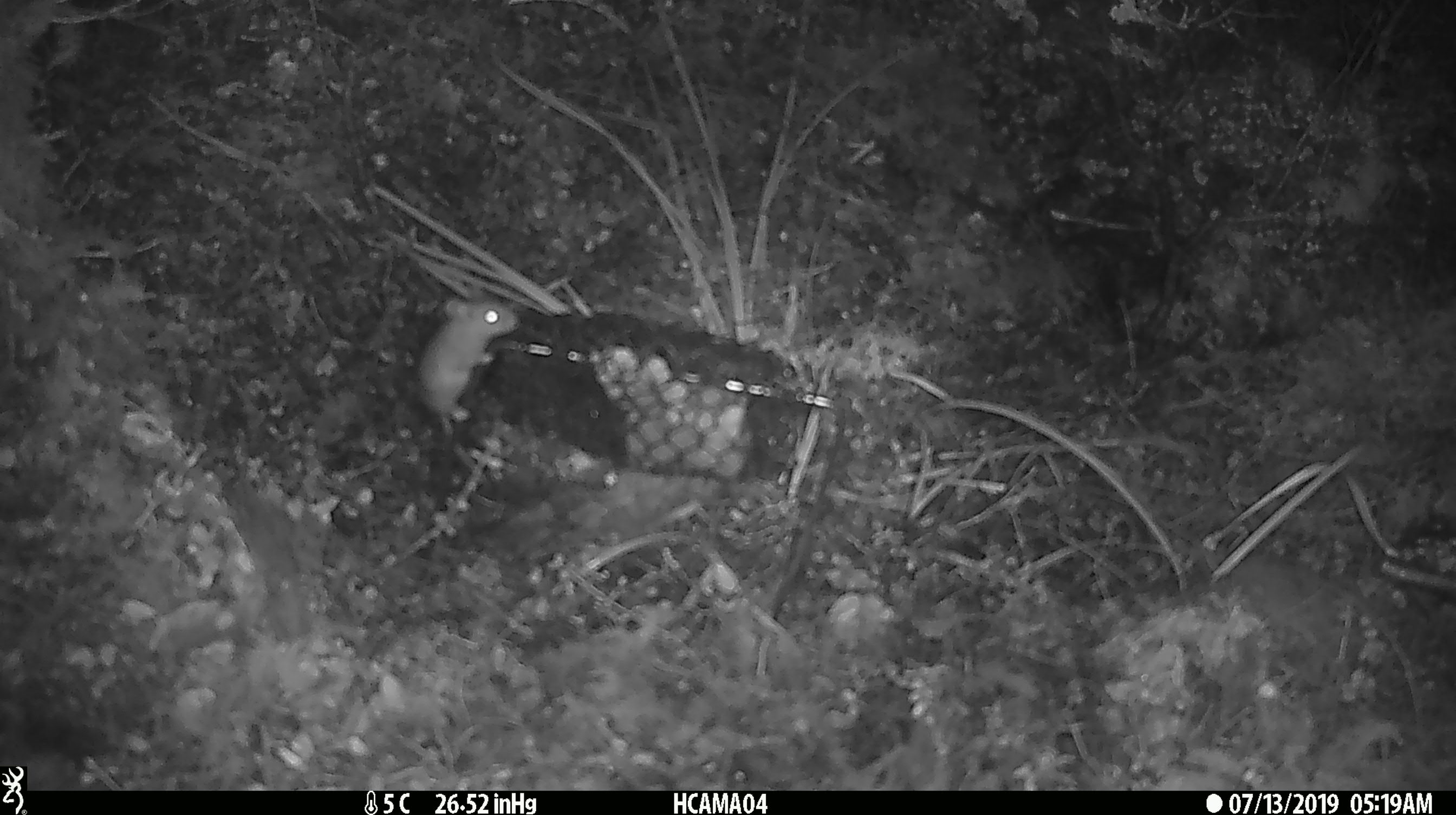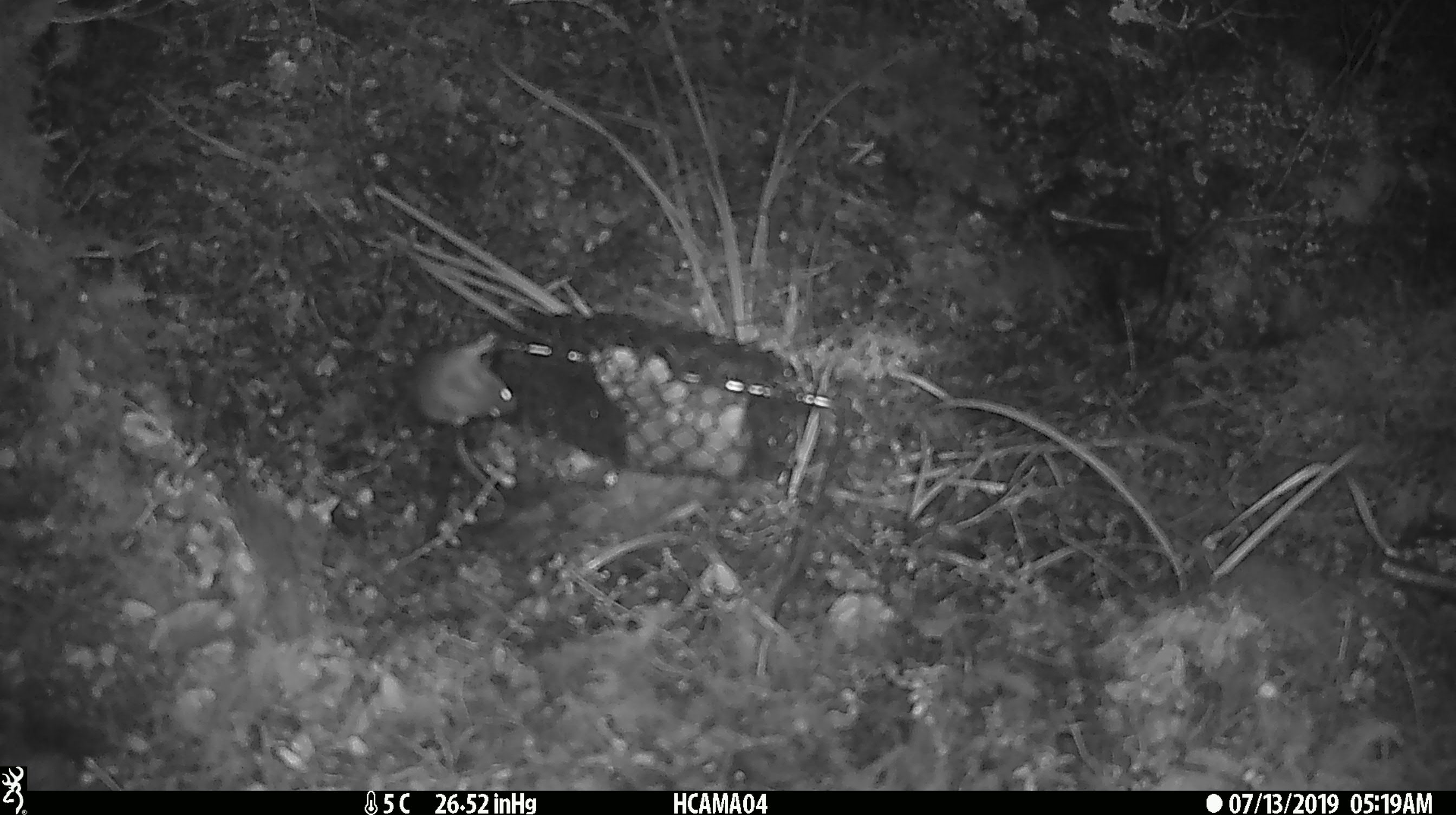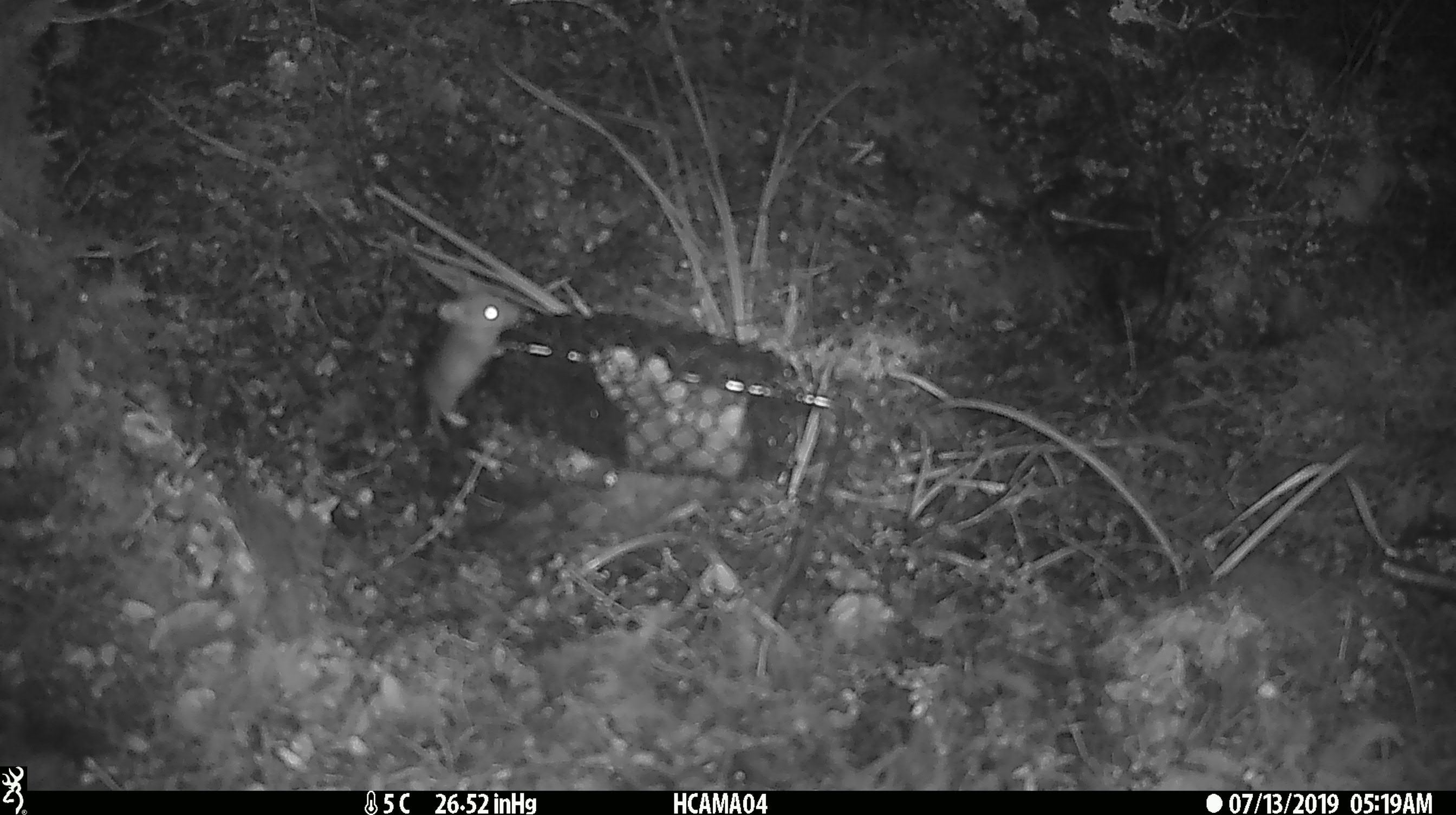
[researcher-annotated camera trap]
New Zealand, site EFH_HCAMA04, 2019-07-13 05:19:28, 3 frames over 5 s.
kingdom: Animalia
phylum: Chordata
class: Mammalia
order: Rodentia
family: Muridae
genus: Mus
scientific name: Mus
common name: mouse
Mouse (Mus).